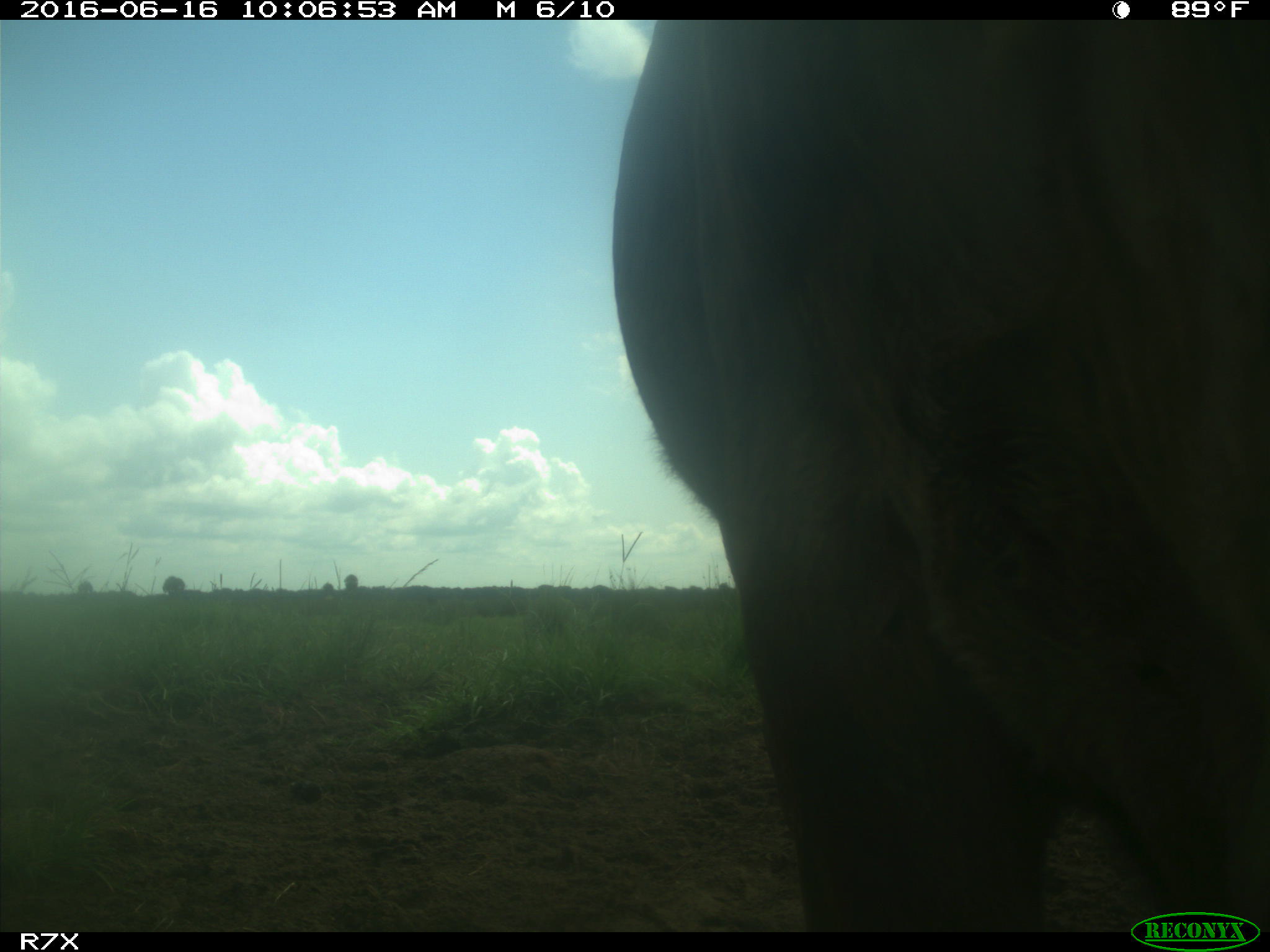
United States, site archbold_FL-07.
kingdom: Animalia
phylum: Chordata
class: Mammalia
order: Artiodactyla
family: Bovidae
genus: Bos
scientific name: Bos taurus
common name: domestic cow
Bos taurus (domestic cow).